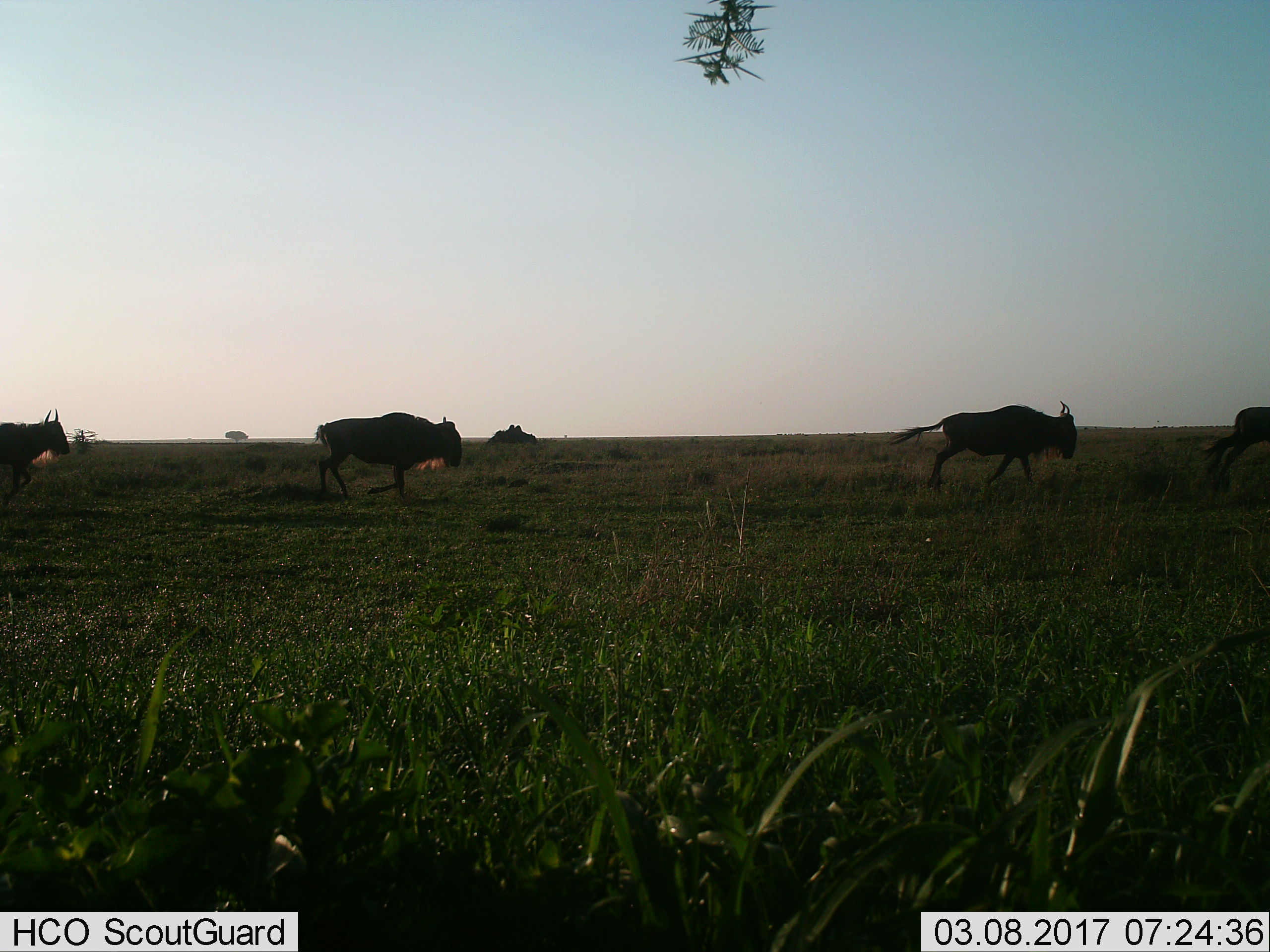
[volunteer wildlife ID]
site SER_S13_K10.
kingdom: Animalia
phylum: Chordata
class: Mammalia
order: Artiodactyla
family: Bovidae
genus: Connochaetes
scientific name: Connochaetes taurinus taurinus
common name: blue wildebeest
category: wildebeestblue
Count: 4.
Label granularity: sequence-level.